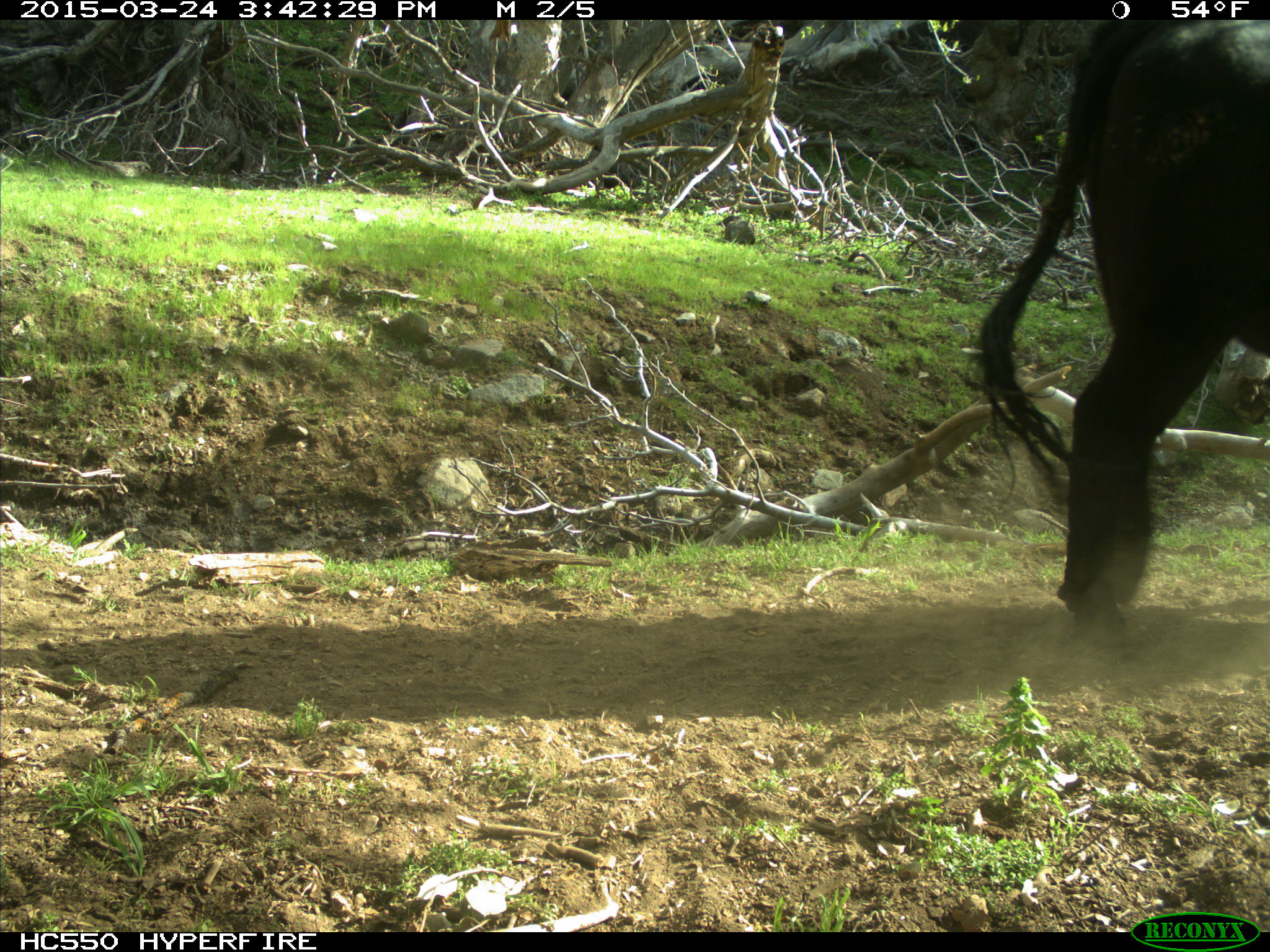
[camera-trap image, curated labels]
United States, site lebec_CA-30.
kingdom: Animalia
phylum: Chordata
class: Mammalia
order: Artiodactyla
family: Bovidae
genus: Bos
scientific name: Bos taurus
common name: domestic cow